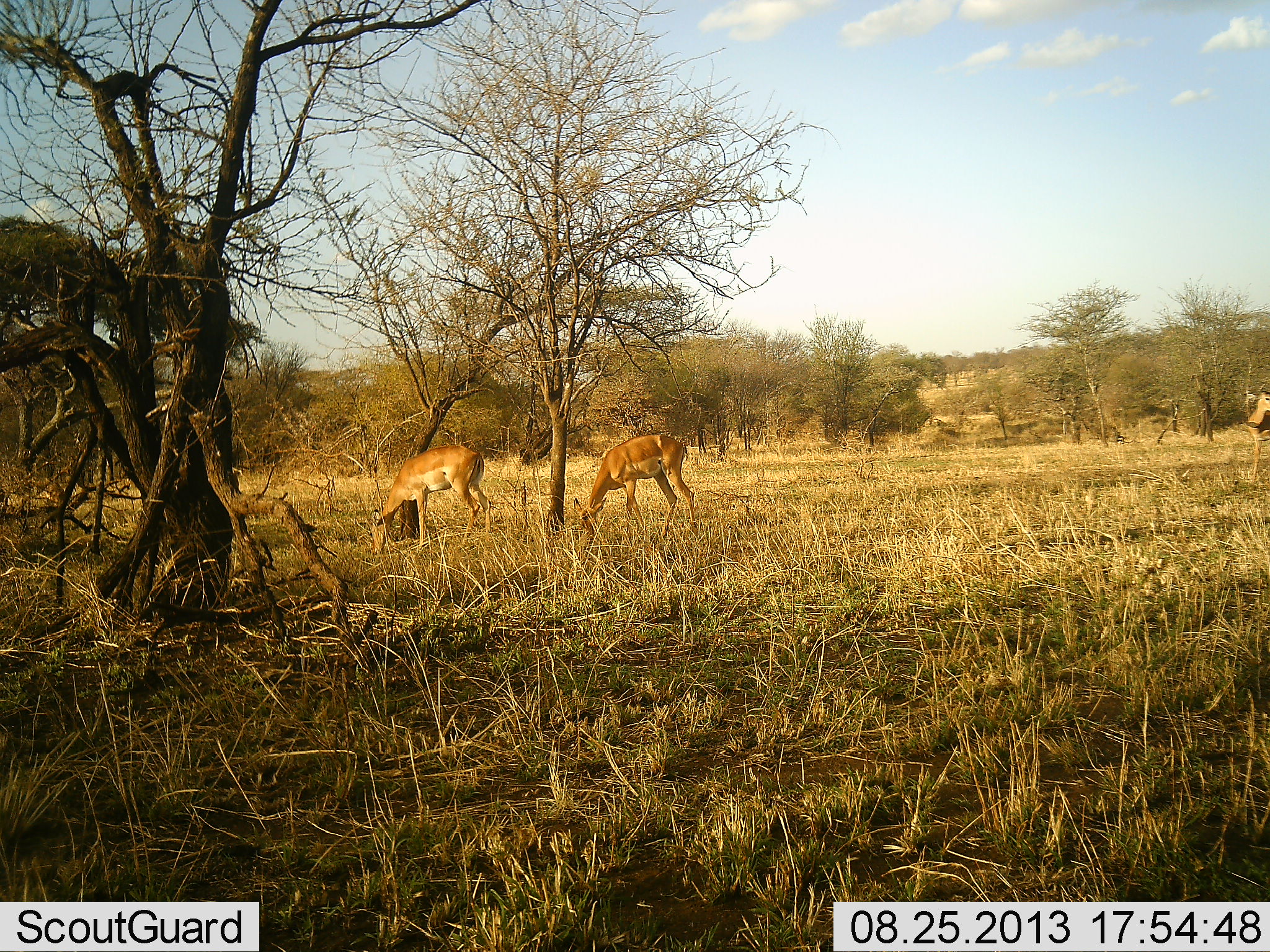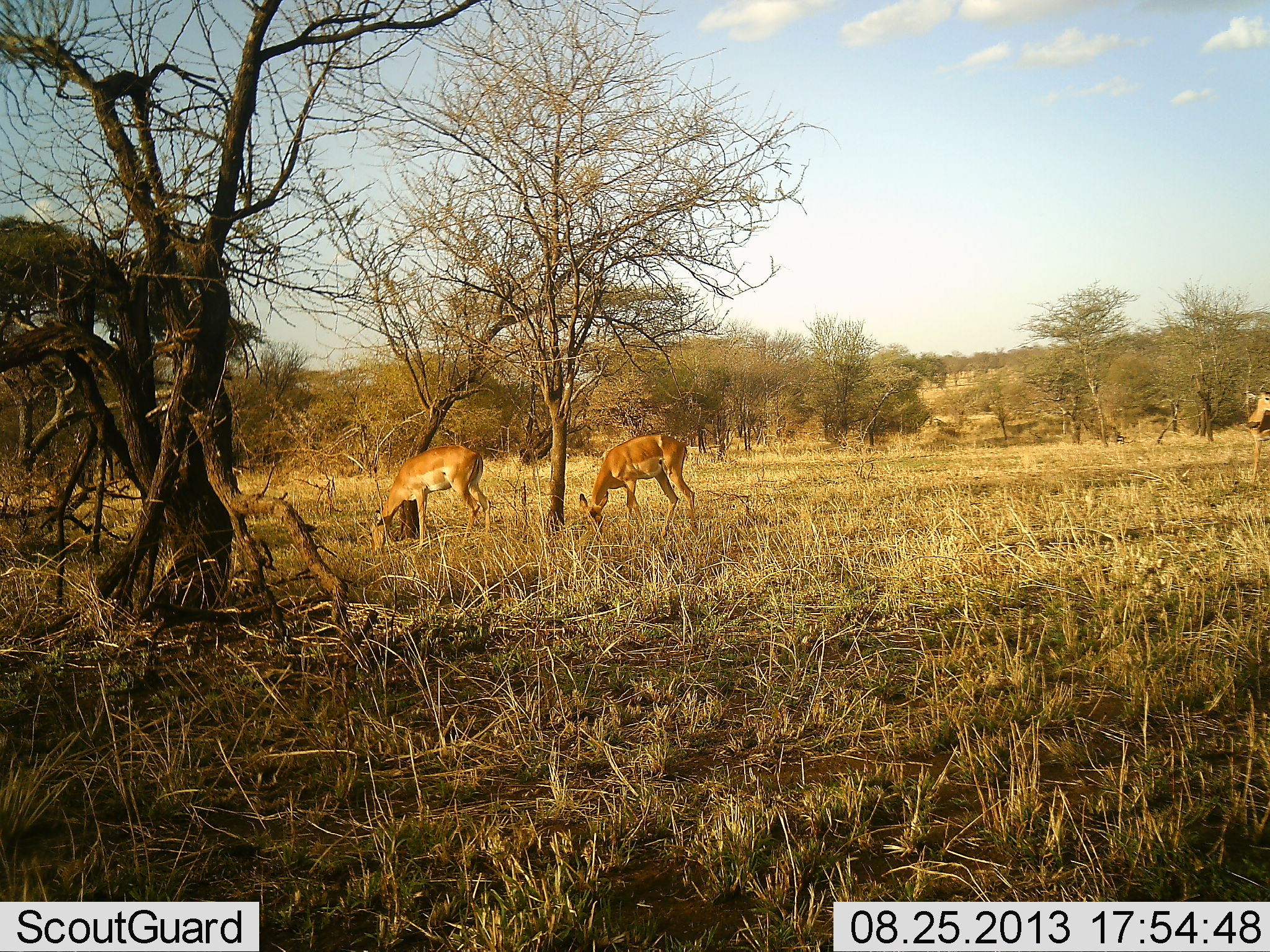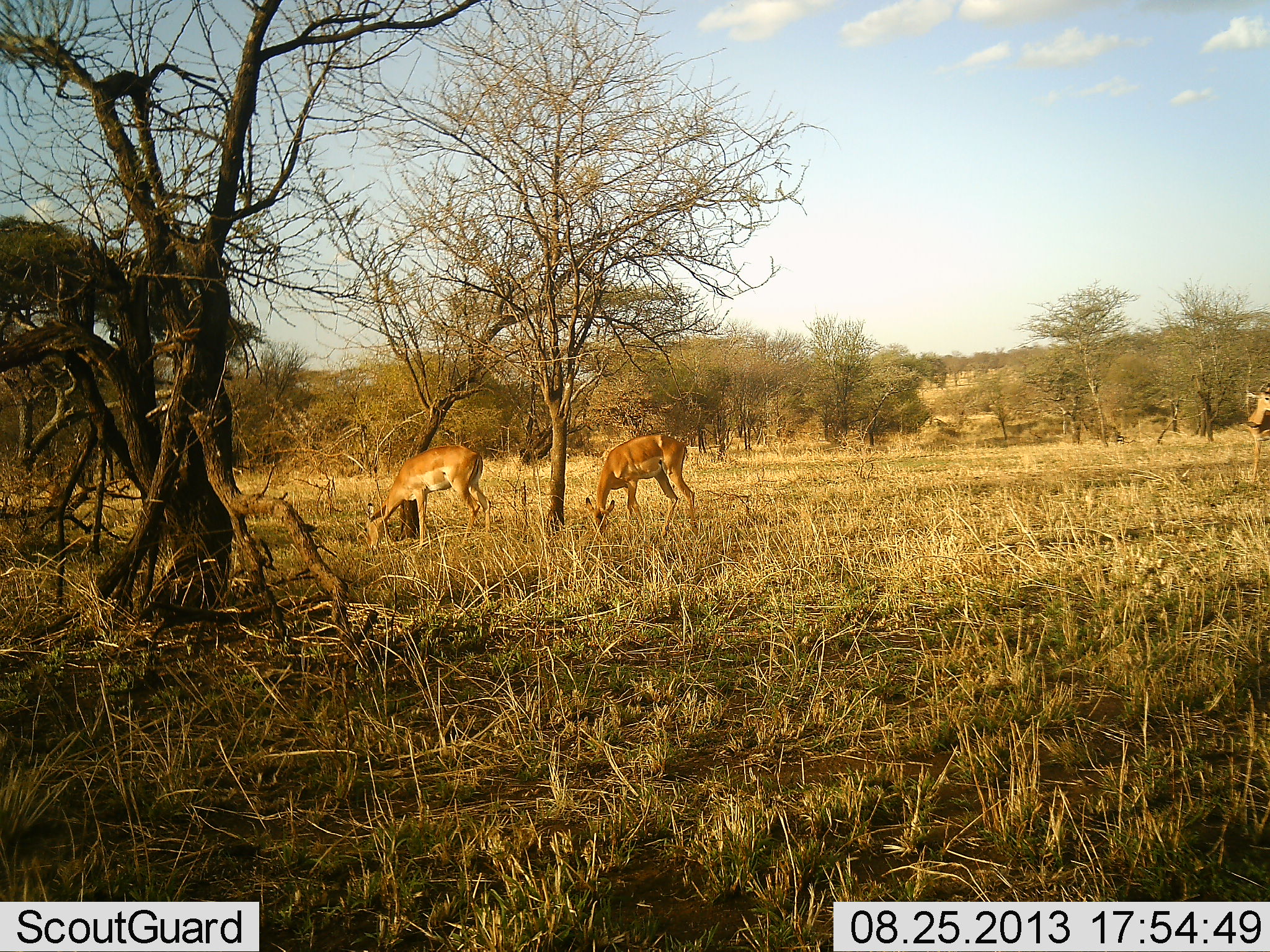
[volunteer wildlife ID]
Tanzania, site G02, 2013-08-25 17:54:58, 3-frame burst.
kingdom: Animalia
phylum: Chordata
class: Mammalia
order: Artiodactyla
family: Bovidae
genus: Aepyceros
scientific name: Aepyceros melampus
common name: impala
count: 2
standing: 22%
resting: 0%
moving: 0%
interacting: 0%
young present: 0%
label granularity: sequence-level